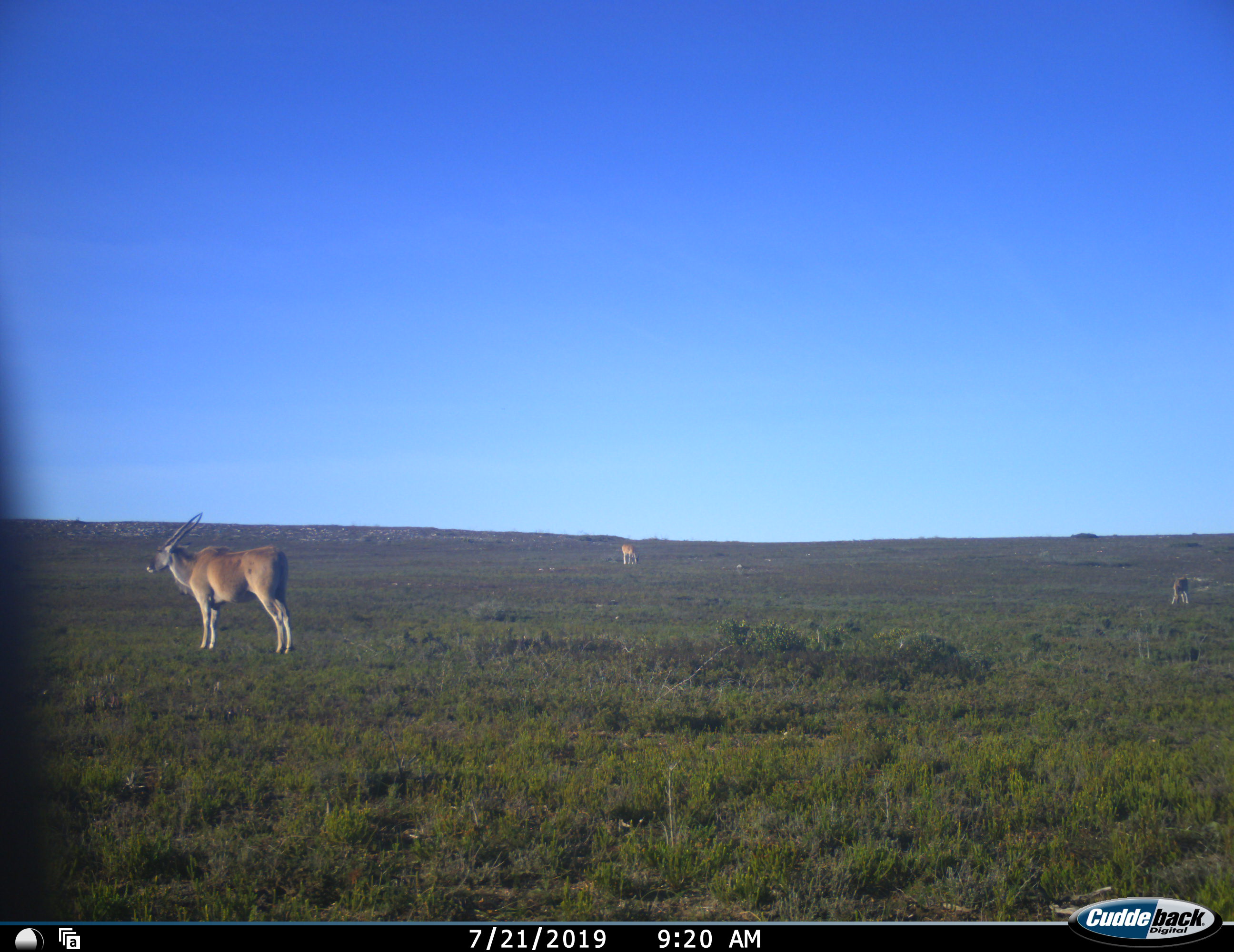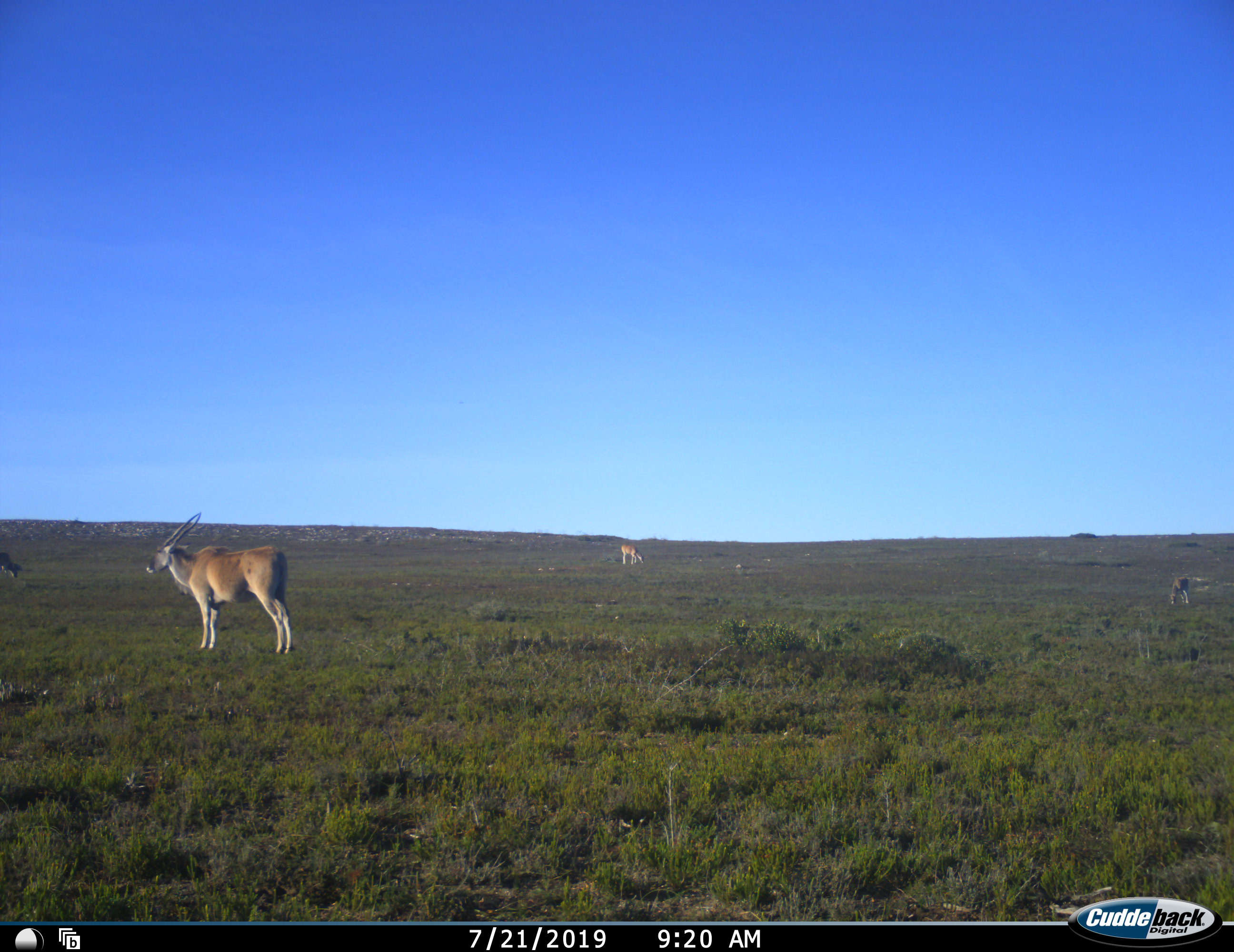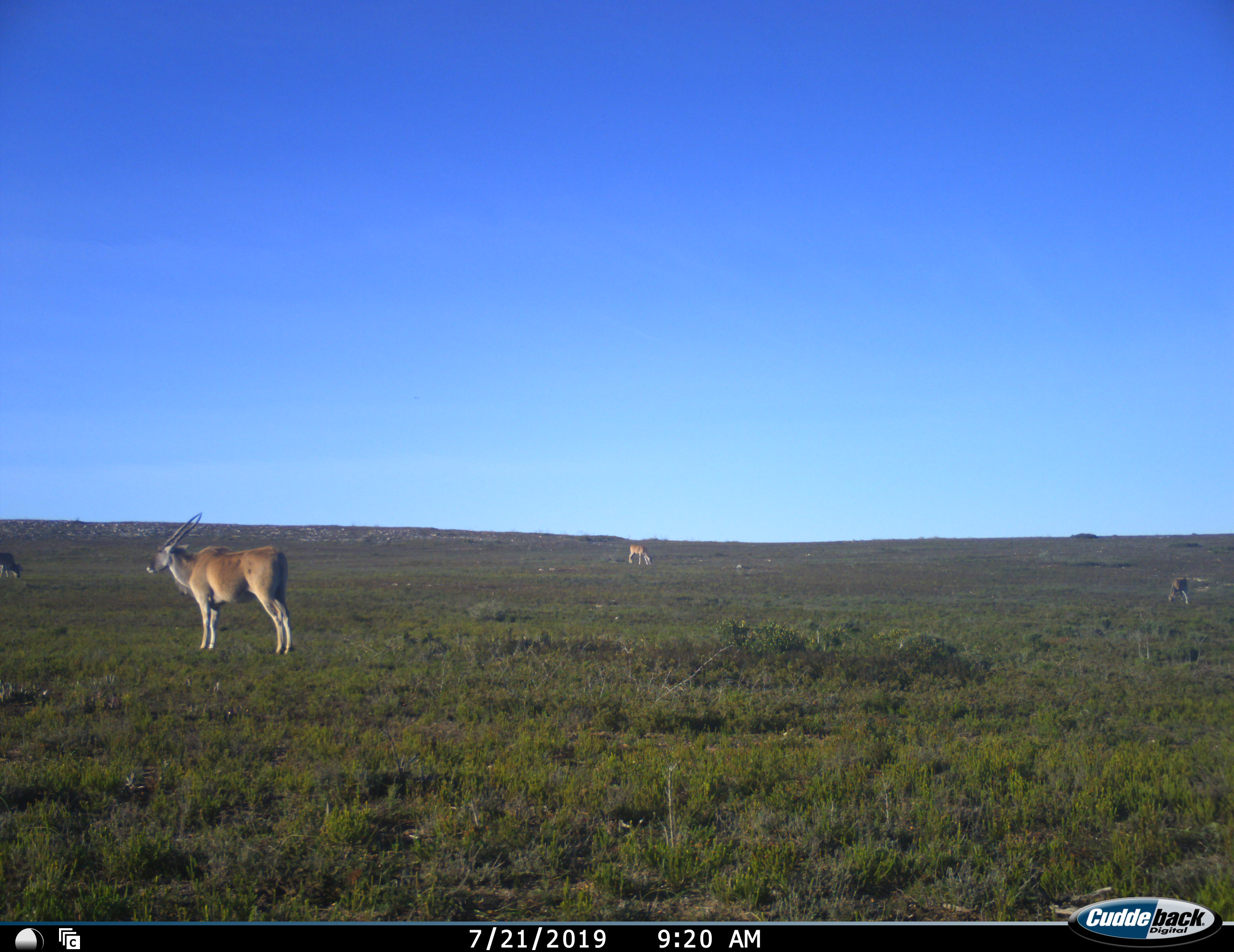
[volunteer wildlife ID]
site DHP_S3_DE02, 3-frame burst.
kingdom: Animalia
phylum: Chordata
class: Mammalia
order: Artiodactyla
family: Bovidae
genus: Tragelaphus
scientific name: Tragelaphus oryx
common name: eland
Eland (Tragelaphus oryx), count 4. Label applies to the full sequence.